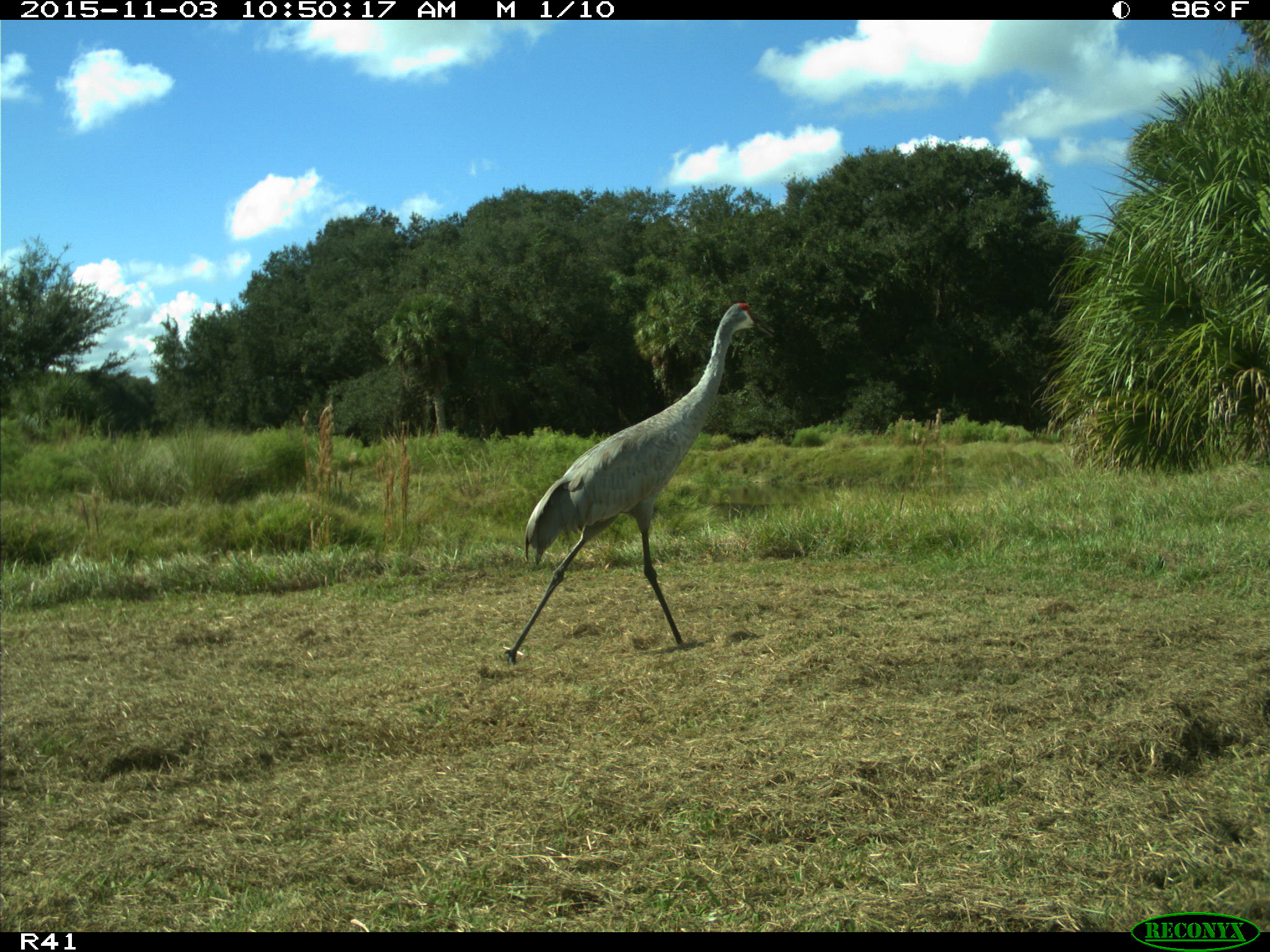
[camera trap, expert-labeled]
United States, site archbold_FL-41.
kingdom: Animalia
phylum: Chordata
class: Aves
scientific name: Aves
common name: birds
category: unidentified bird